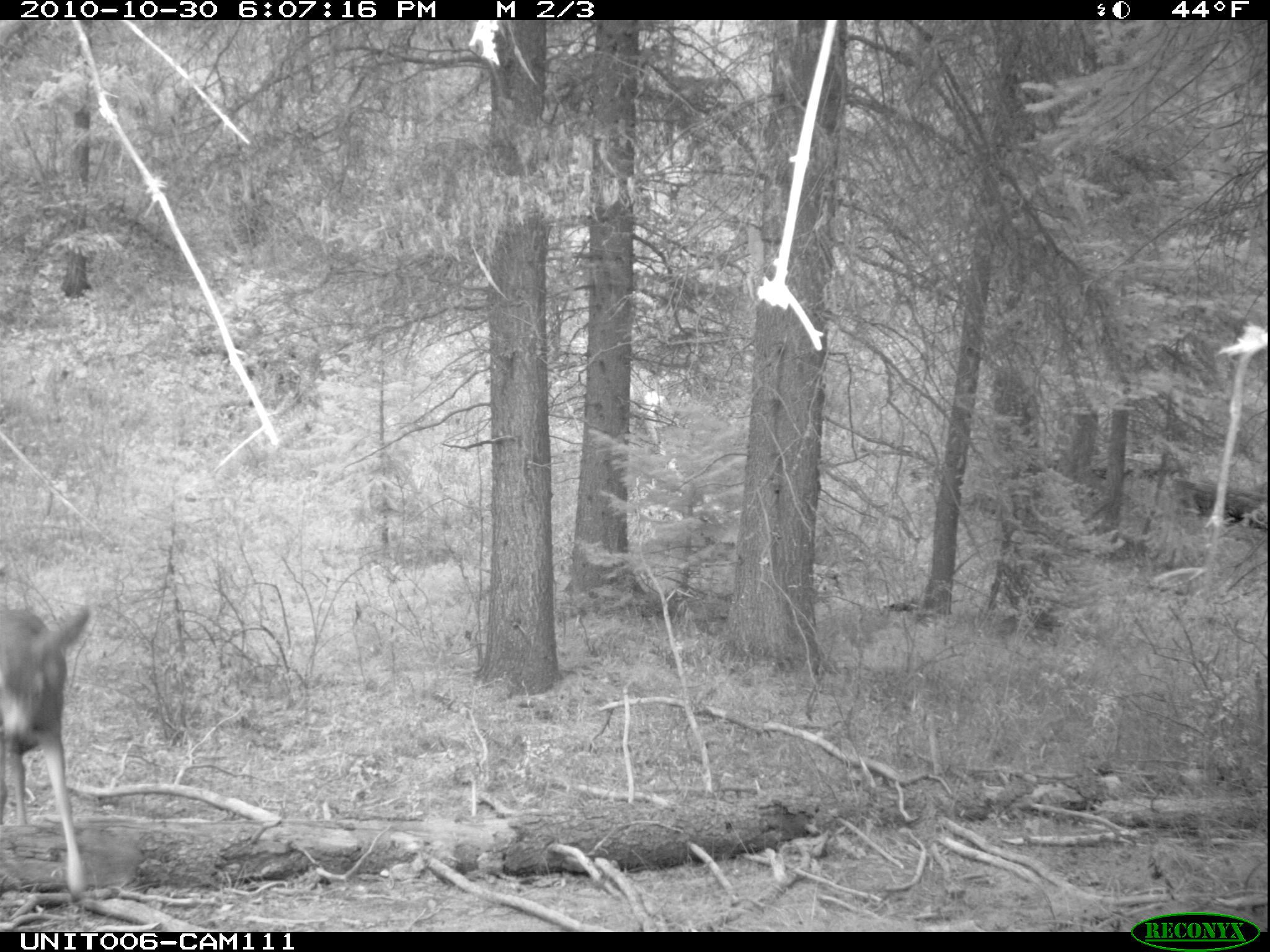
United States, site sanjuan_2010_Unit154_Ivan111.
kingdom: Animalia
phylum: Chordata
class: Mammalia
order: Artiodactyla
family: Cervidae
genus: Odocoileus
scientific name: Odocoileus hemionus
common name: mule deer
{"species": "Odocoileus hemionus (mule deer)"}